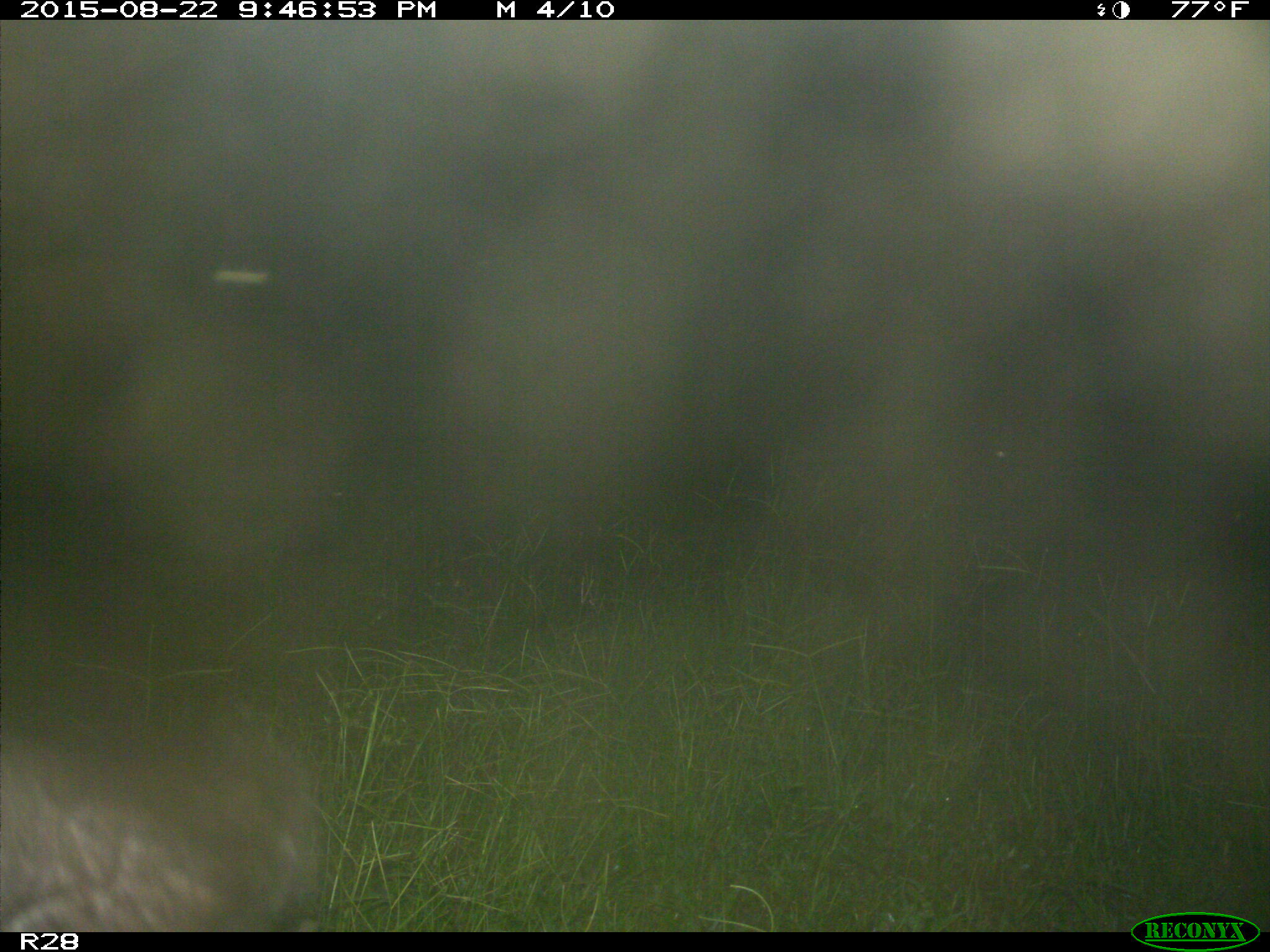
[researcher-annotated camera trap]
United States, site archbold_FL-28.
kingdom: Animalia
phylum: Chordata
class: Mammalia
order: Artiodactyla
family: Bovidae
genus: Bos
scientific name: Bos taurus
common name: domestic cow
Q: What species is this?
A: Bos taurus (domestic cow).